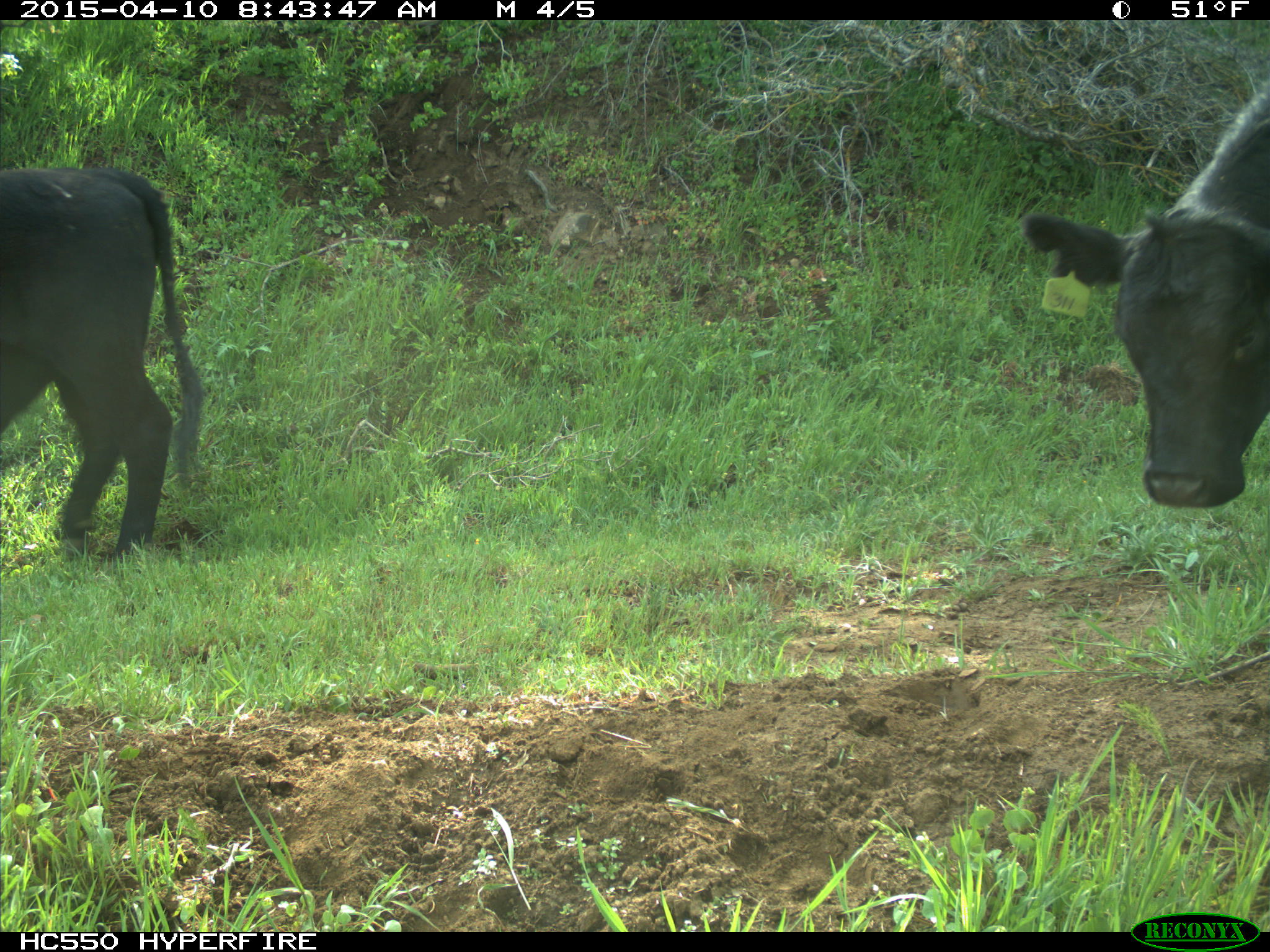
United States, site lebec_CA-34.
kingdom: Animalia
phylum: Chordata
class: Mammalia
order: Artiodactyla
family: Bovidae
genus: Bos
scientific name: Bos taurus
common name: domestic cow